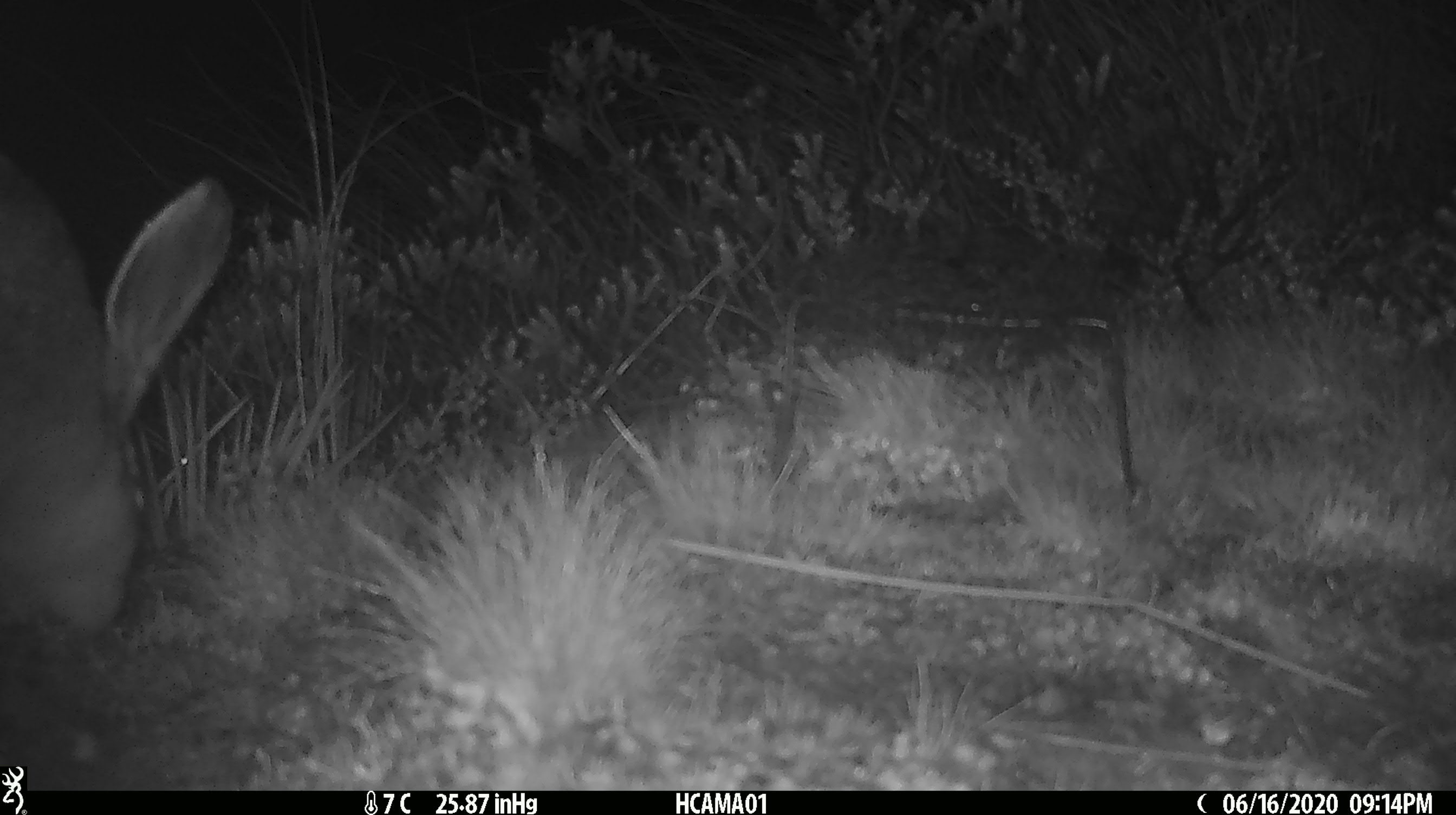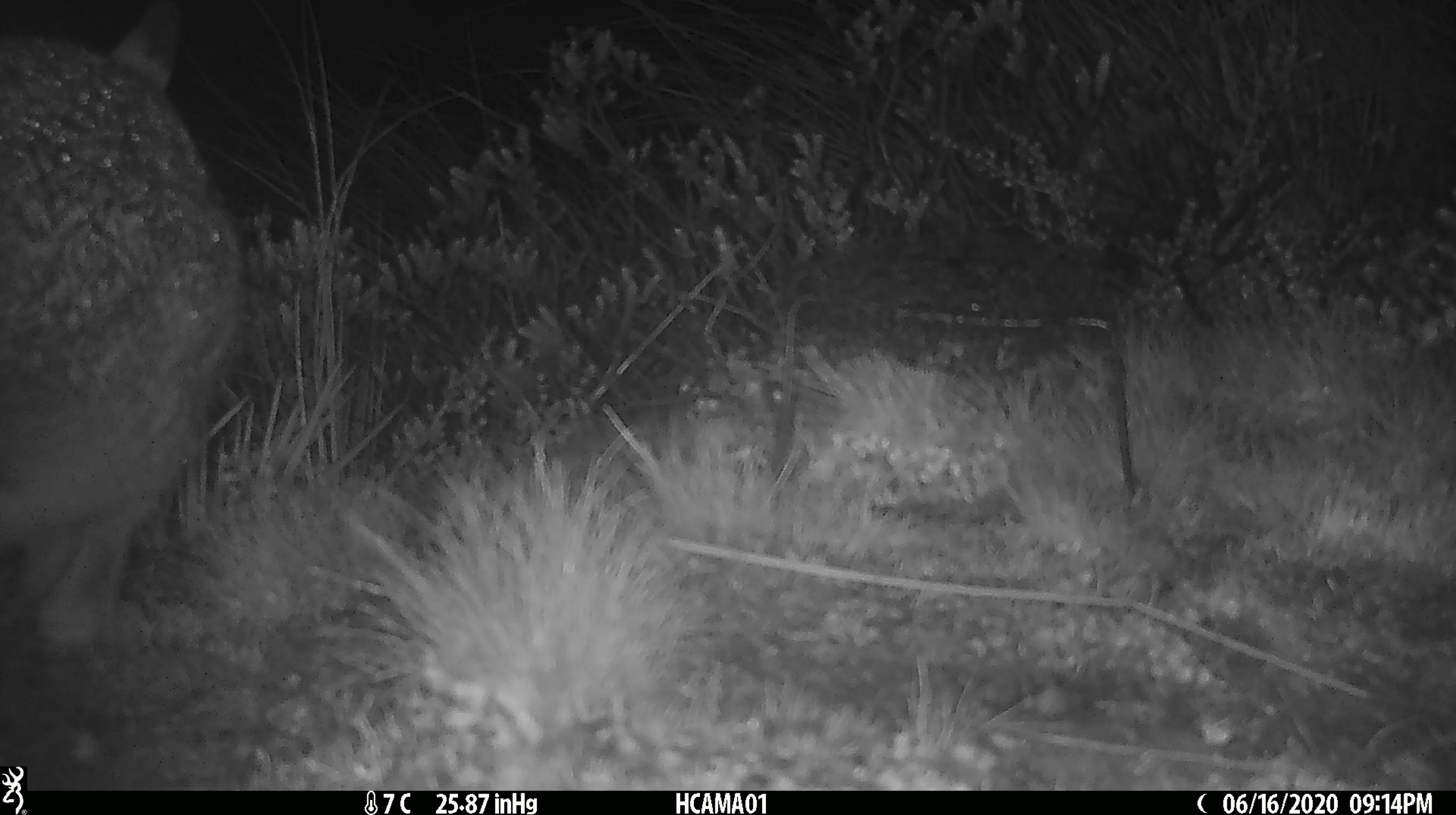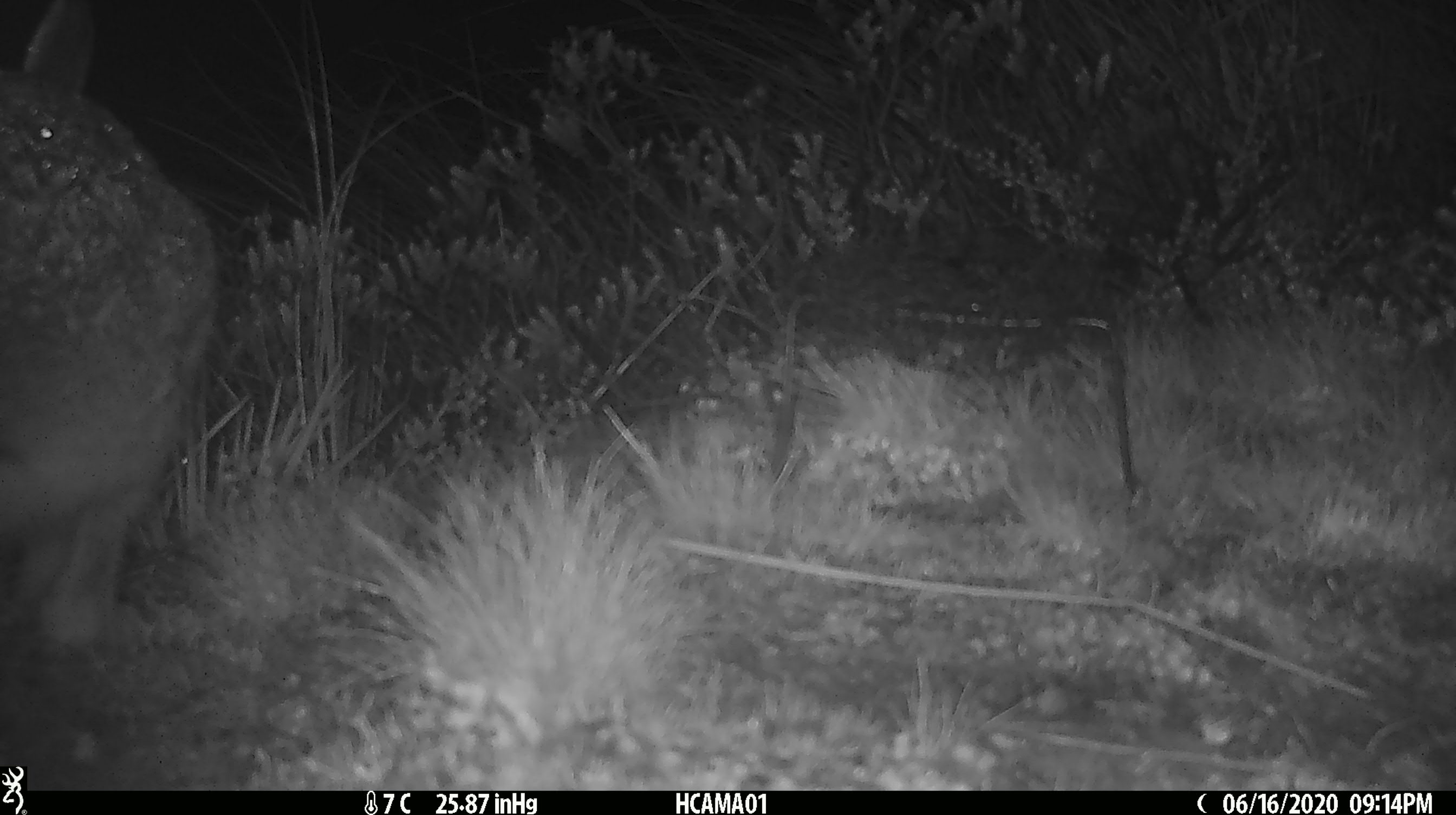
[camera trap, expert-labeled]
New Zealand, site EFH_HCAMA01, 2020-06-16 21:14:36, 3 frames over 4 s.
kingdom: Animalia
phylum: Chordata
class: Mammalia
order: Lagomorpha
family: Leporidae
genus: Lepus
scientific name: Lepus europaeus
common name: brown hare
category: hare